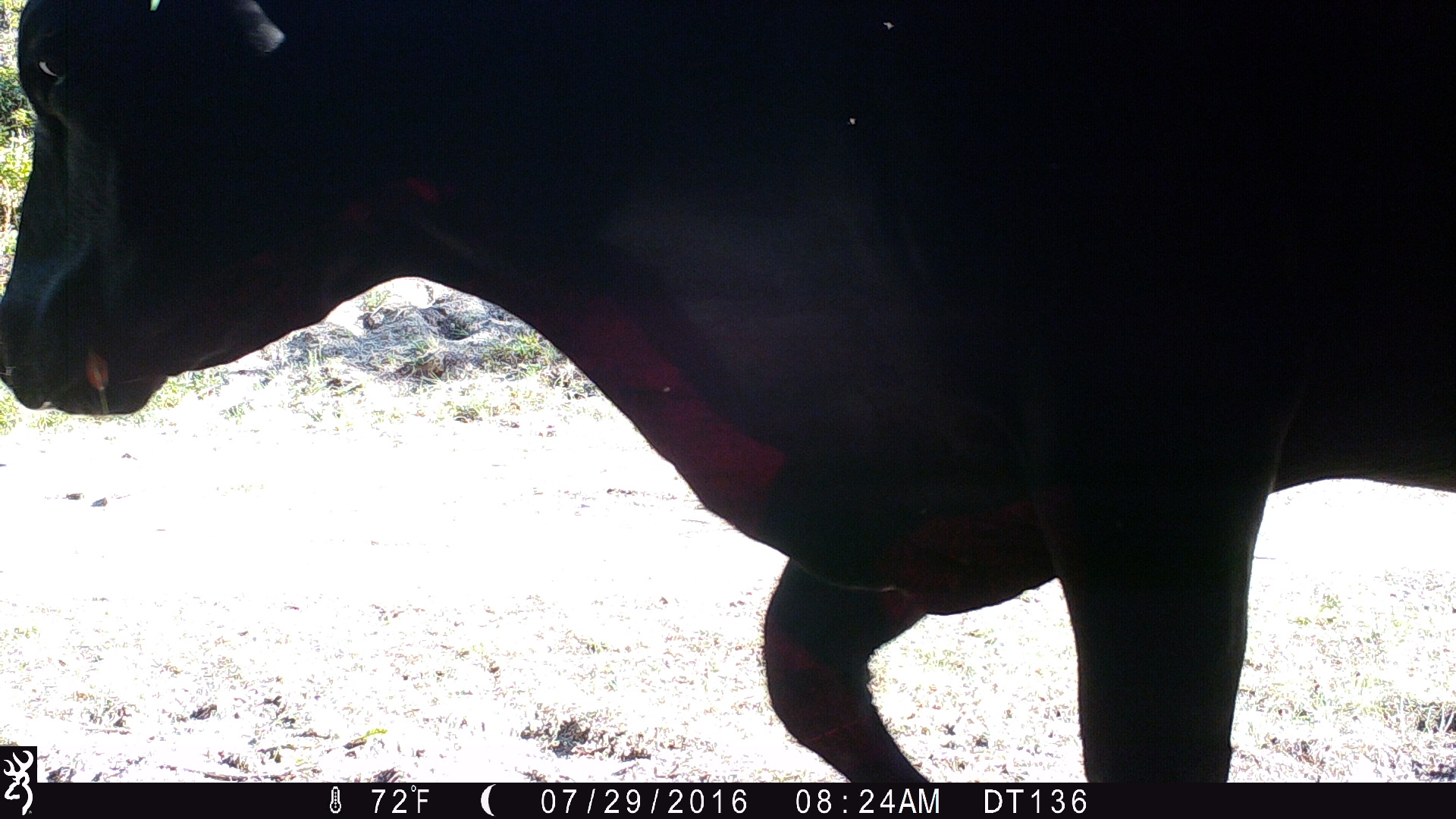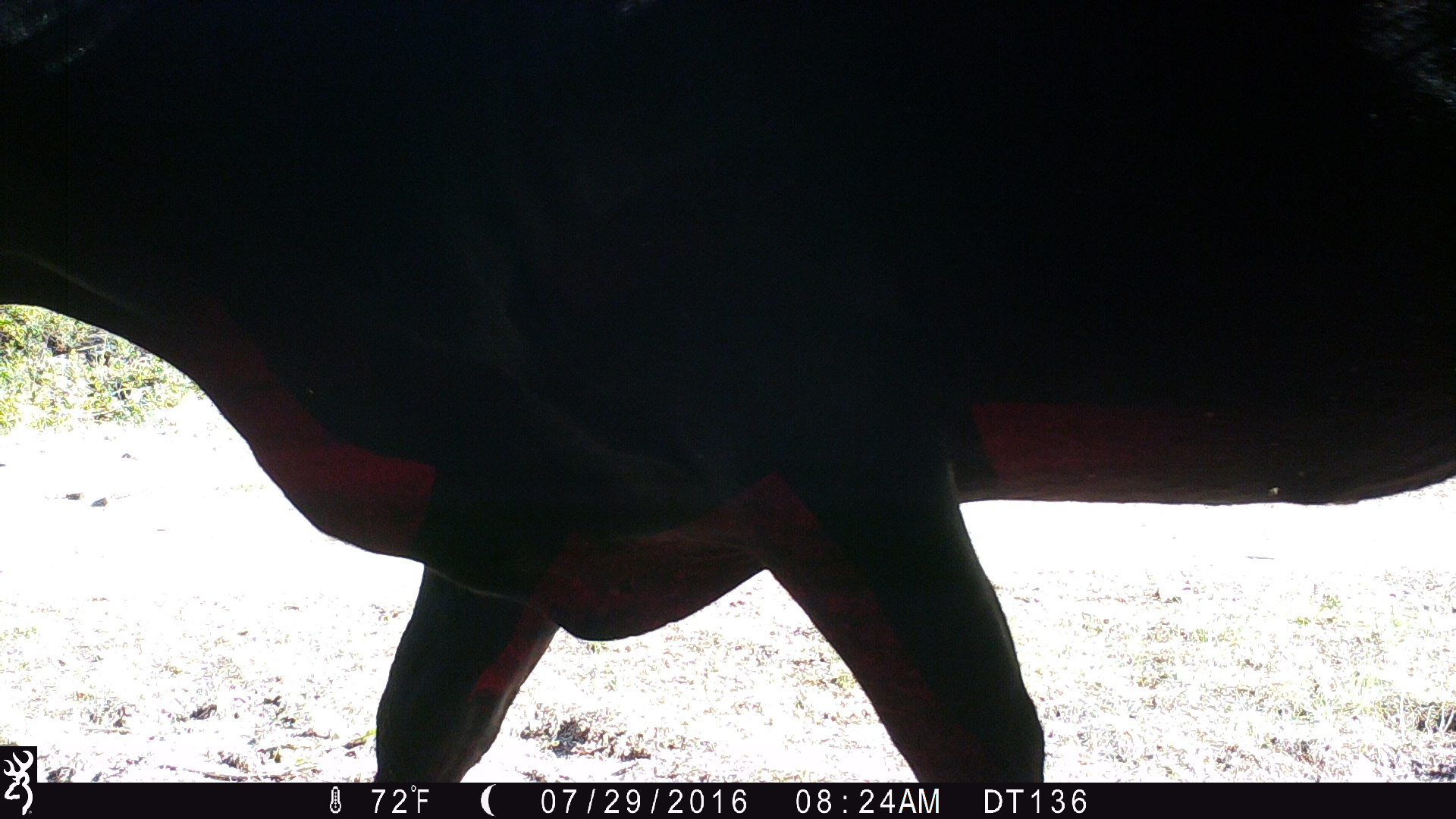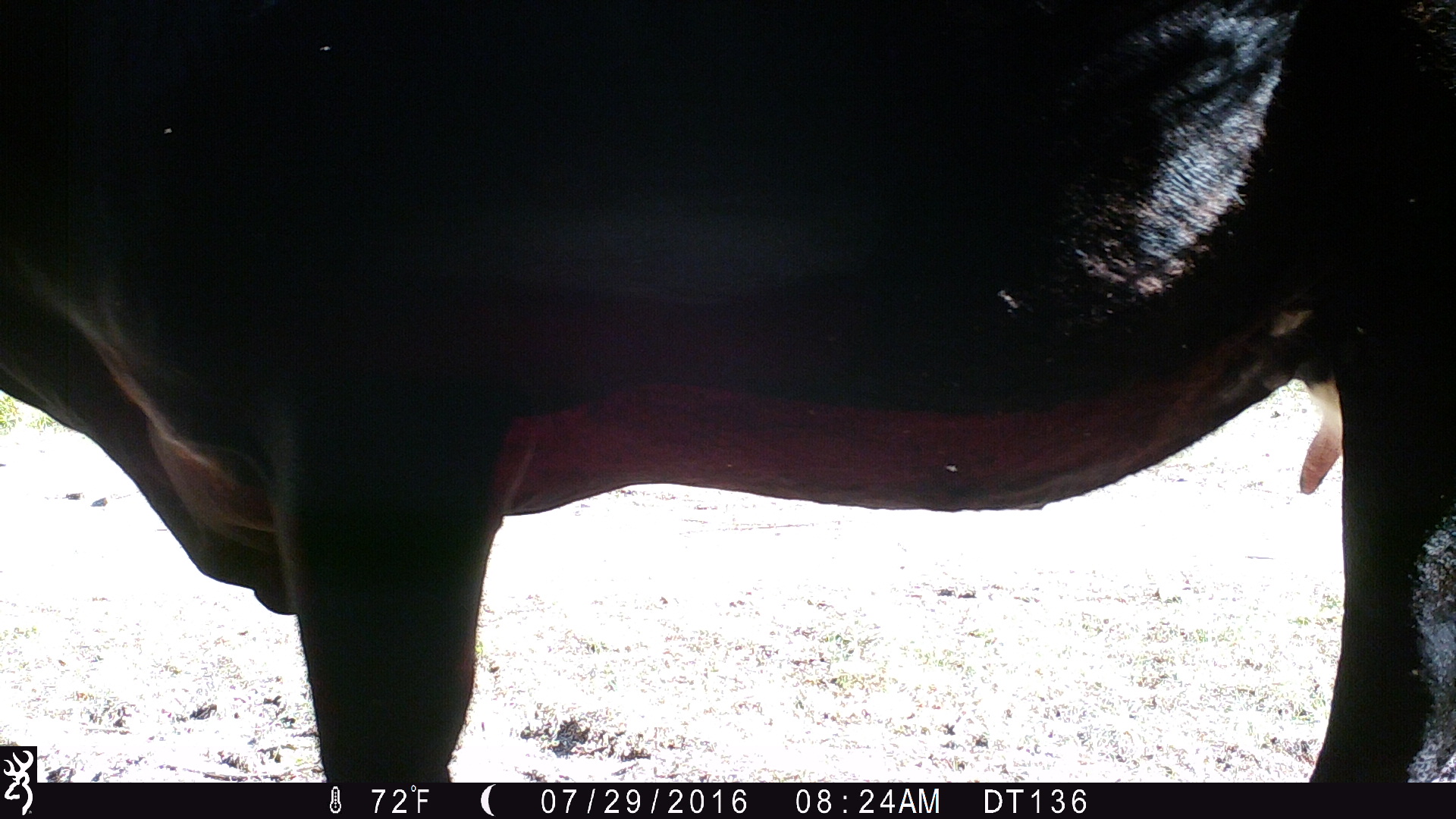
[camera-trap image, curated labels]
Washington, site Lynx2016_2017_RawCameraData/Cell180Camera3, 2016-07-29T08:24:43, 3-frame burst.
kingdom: Animalia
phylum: Chordata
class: Mammalia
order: Artiodactyla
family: Bovidae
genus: Bos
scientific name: Bos taurus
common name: domestic cattle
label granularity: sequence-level